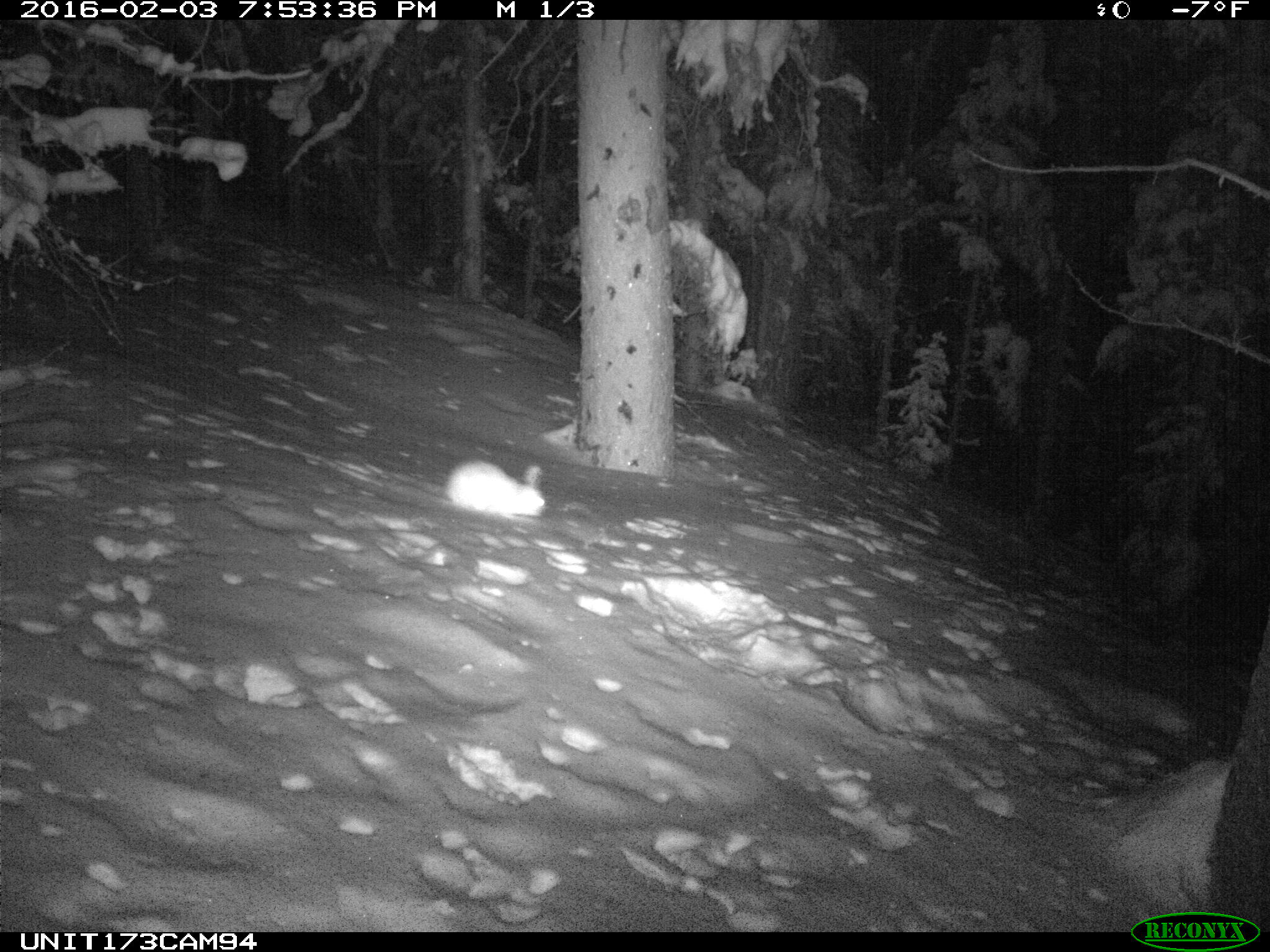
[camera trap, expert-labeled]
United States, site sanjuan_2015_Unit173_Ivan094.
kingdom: Animalia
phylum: Chordata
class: Mammalia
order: Lagomorpha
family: Leporidae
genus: Lepus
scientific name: Lepus americanus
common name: snowshoe hare